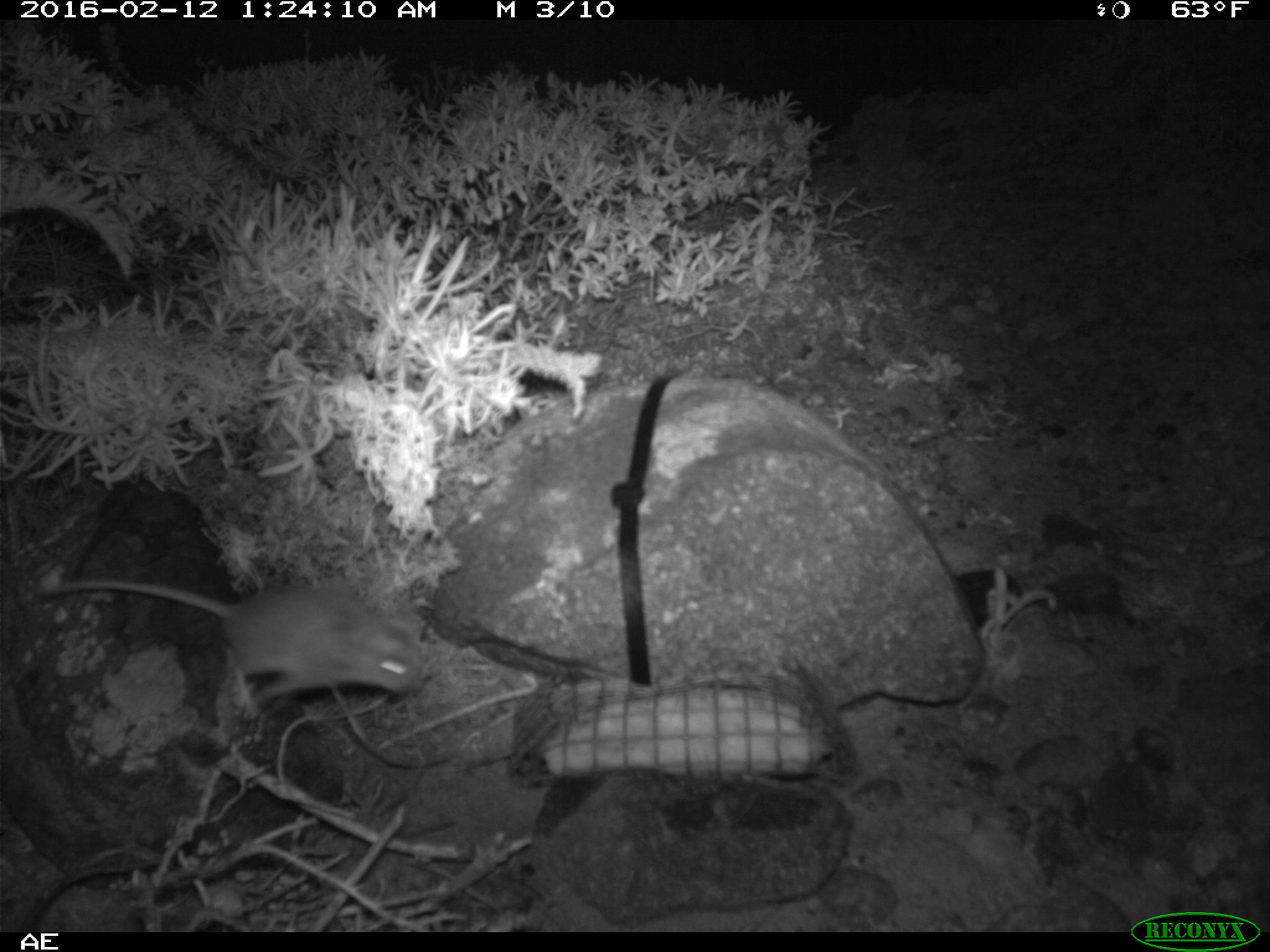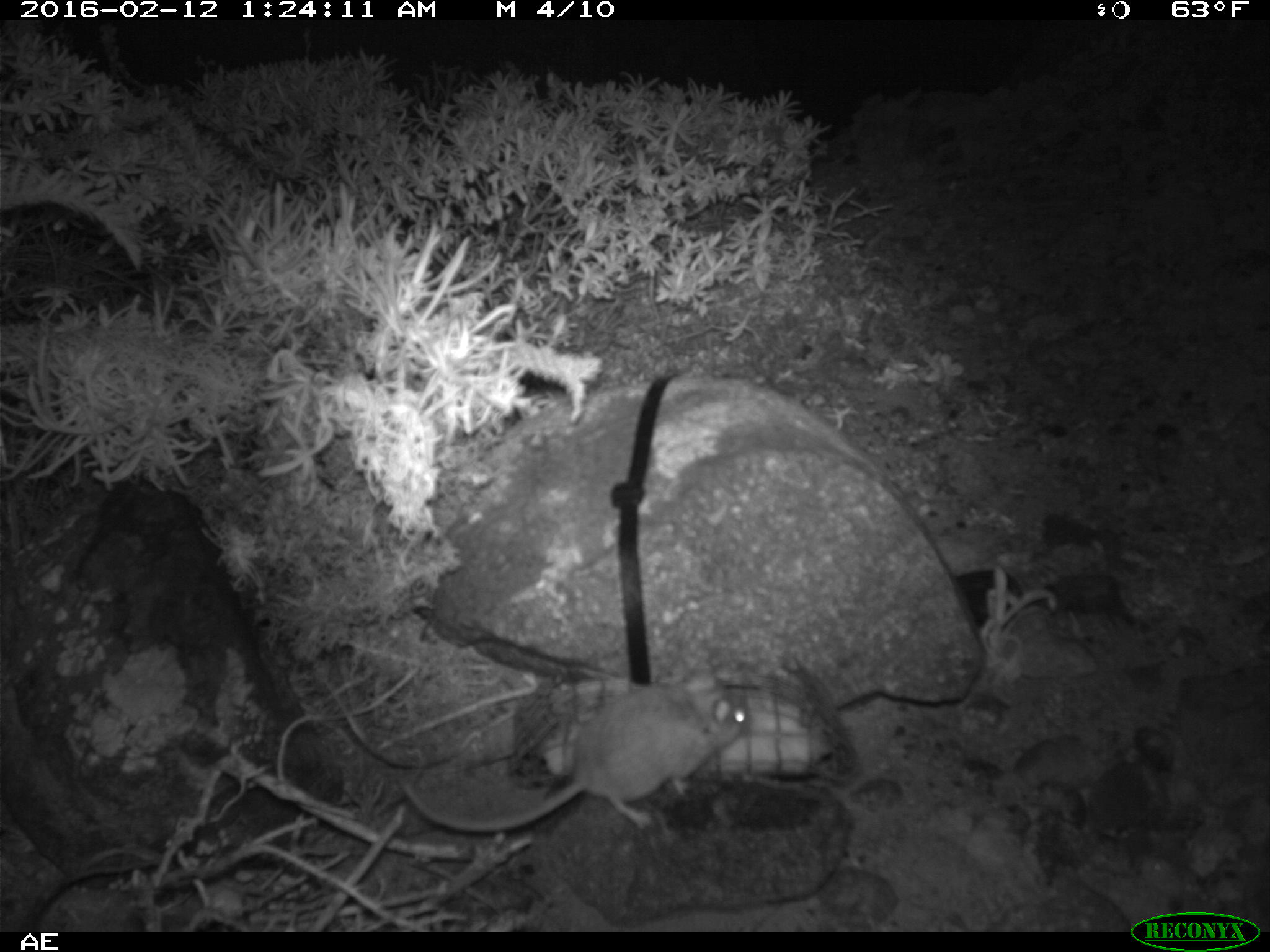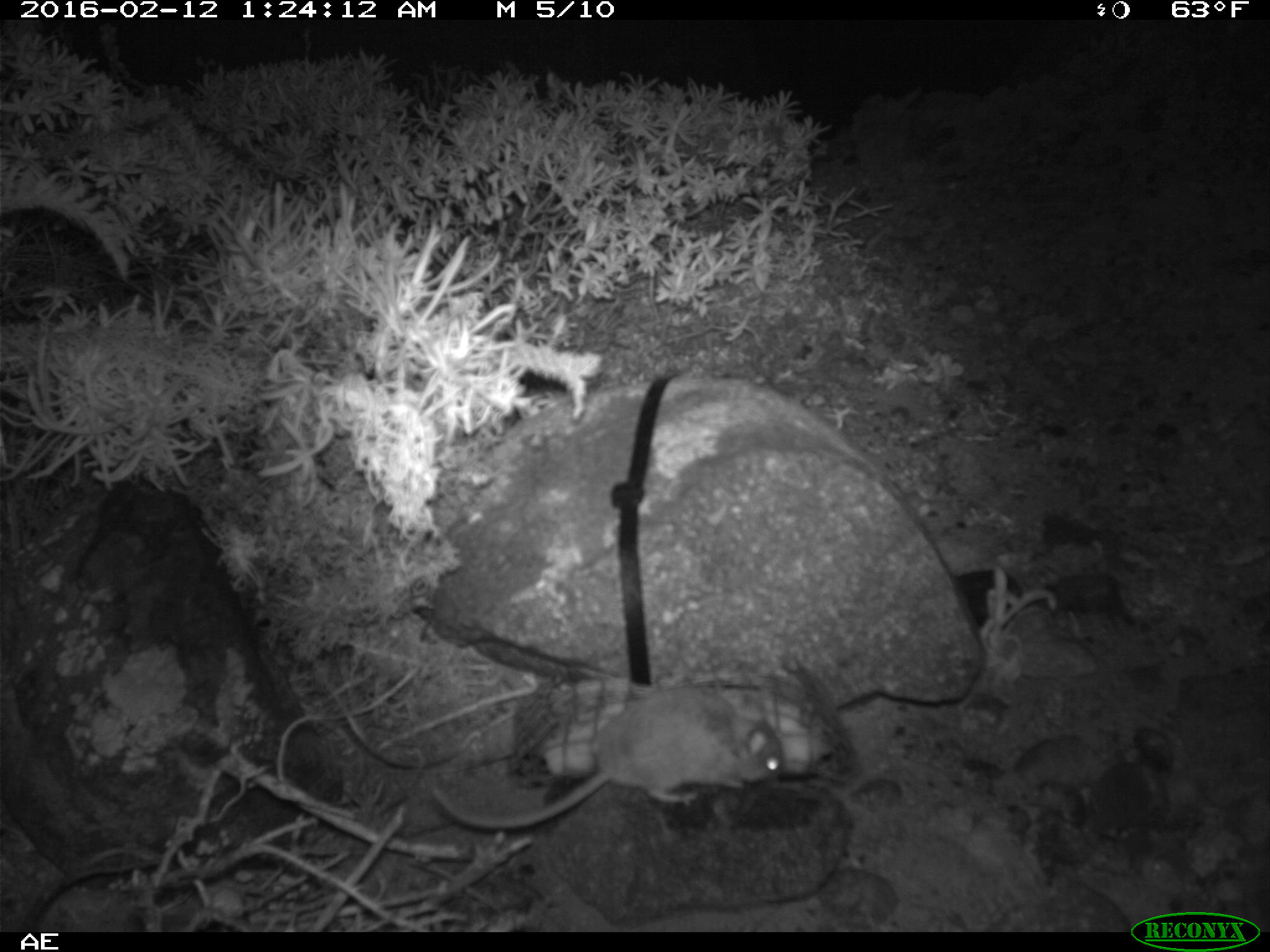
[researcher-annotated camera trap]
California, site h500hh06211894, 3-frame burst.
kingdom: Animalia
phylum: Chordata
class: Mammalia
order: Rodentia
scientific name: Rodentia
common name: rodent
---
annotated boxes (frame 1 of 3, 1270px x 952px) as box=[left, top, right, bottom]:
rodent: box=[40, 581, 424, 718]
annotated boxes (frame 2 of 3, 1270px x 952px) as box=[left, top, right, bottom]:
rodent: box=[400, 665, 747, 834]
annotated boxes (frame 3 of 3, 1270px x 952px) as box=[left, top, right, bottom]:
rodent: box=[430, 688, 786, 830]